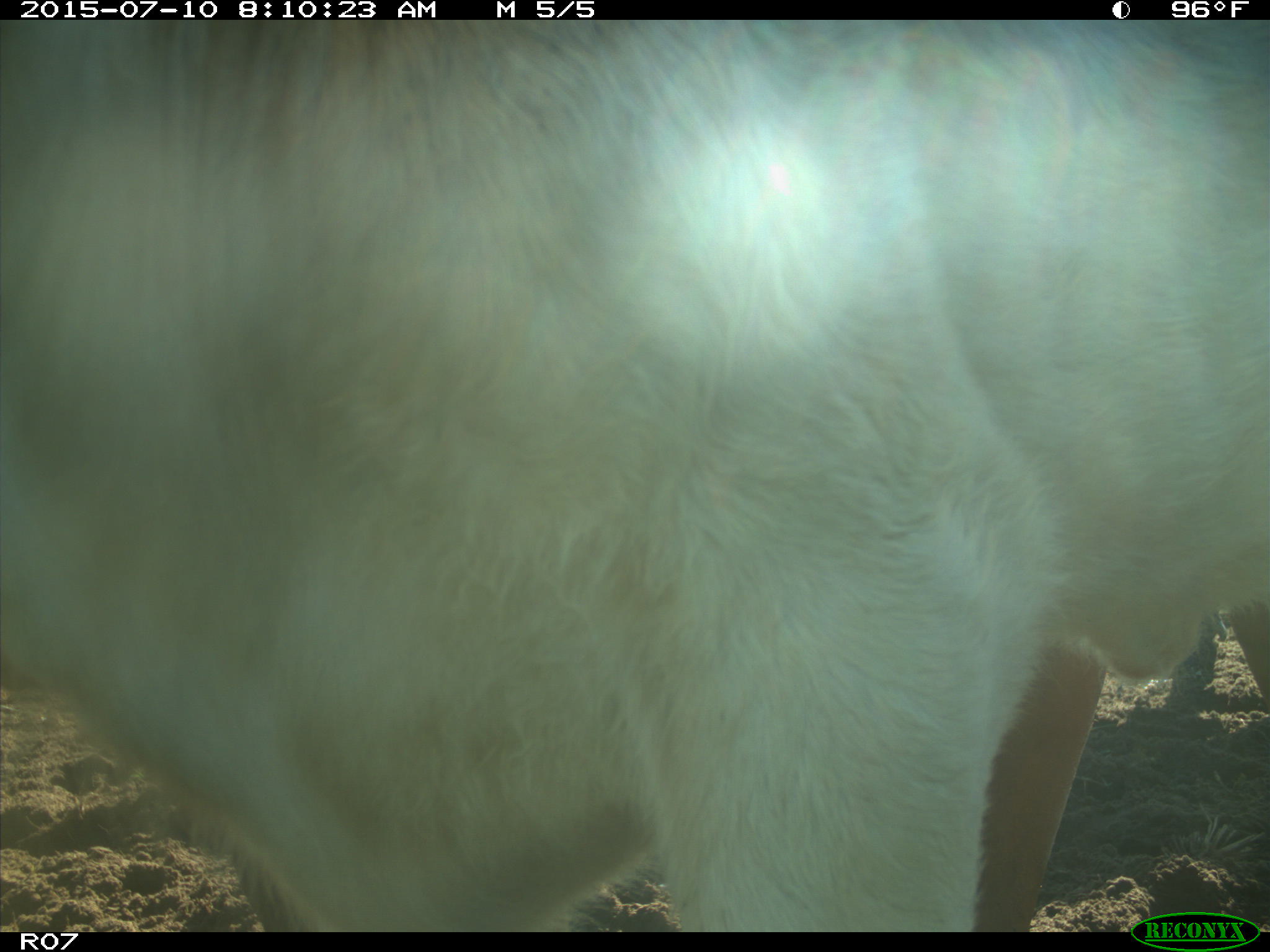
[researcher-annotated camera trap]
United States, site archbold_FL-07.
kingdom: Animalia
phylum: Chordata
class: Mammalia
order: Artiodactyla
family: Bovidae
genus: Bos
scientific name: Bos taurus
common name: domestic cow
Bos taurus (domestic cow).